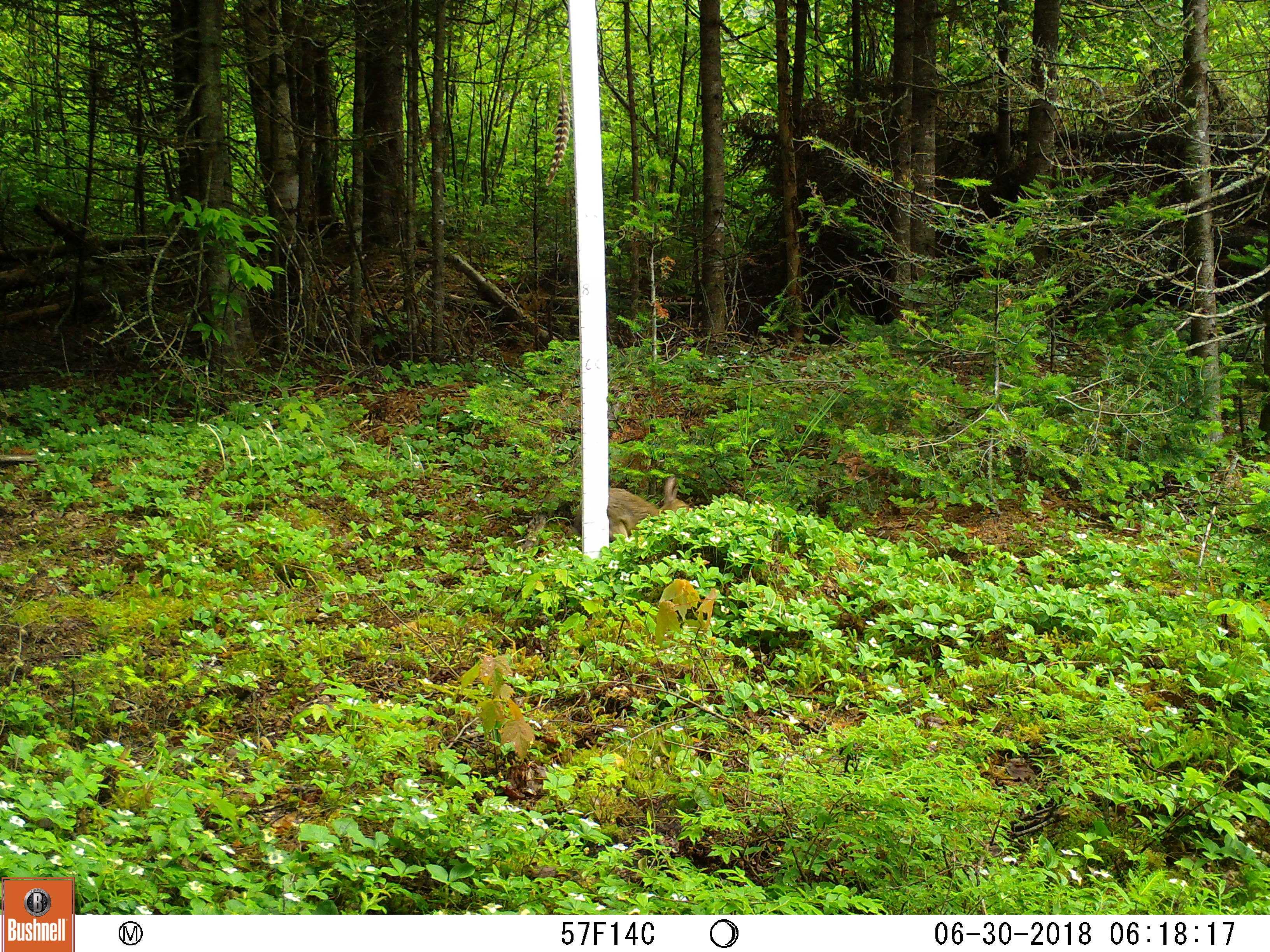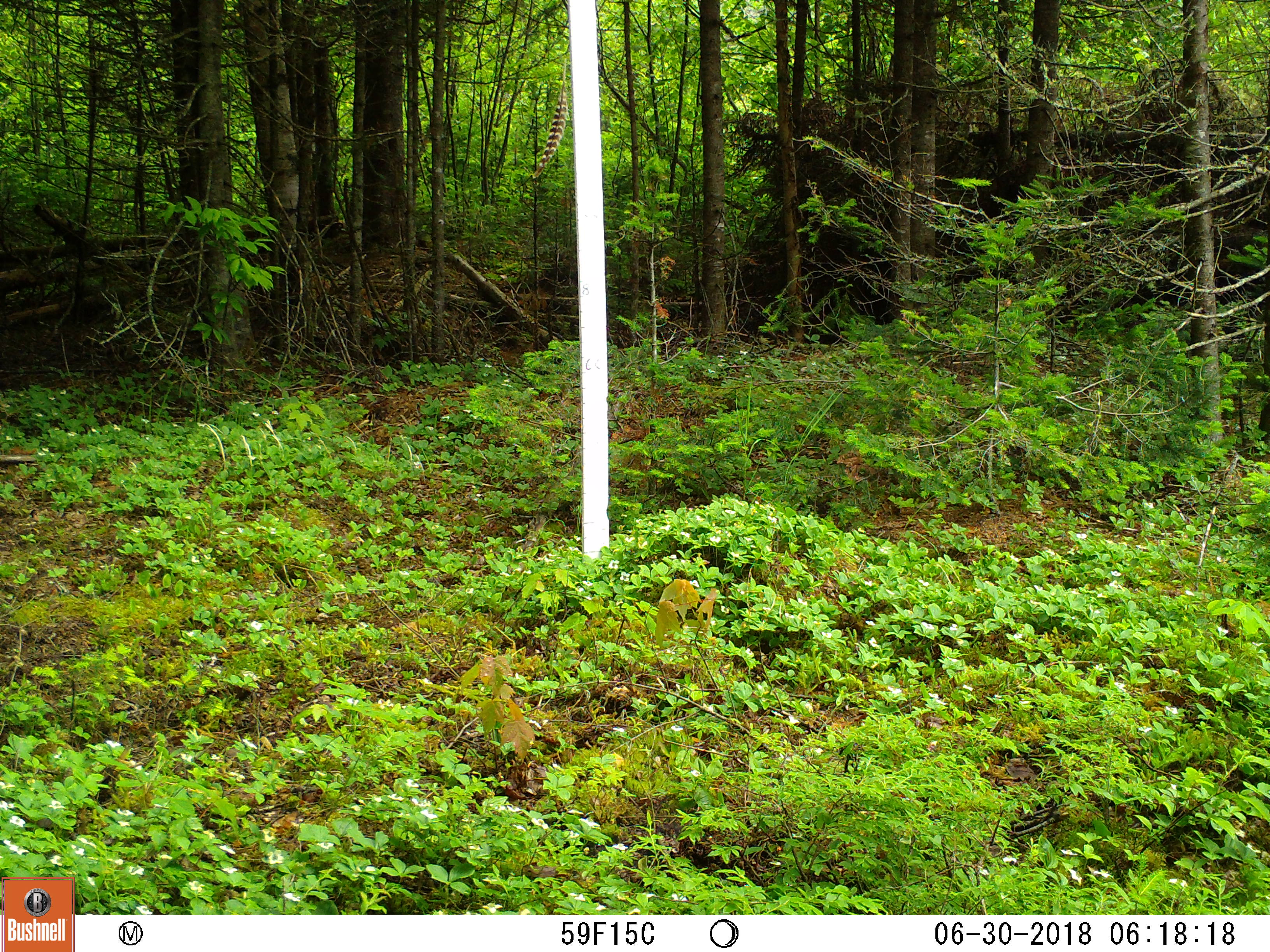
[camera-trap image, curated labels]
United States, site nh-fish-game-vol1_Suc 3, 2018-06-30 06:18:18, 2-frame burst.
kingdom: Animalia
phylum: Chordata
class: Mammalia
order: Lagomorpha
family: Leporidae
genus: Lepus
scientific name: Lepus americanus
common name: snowshoe hare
Snowshoe hare (Lepus americanus).